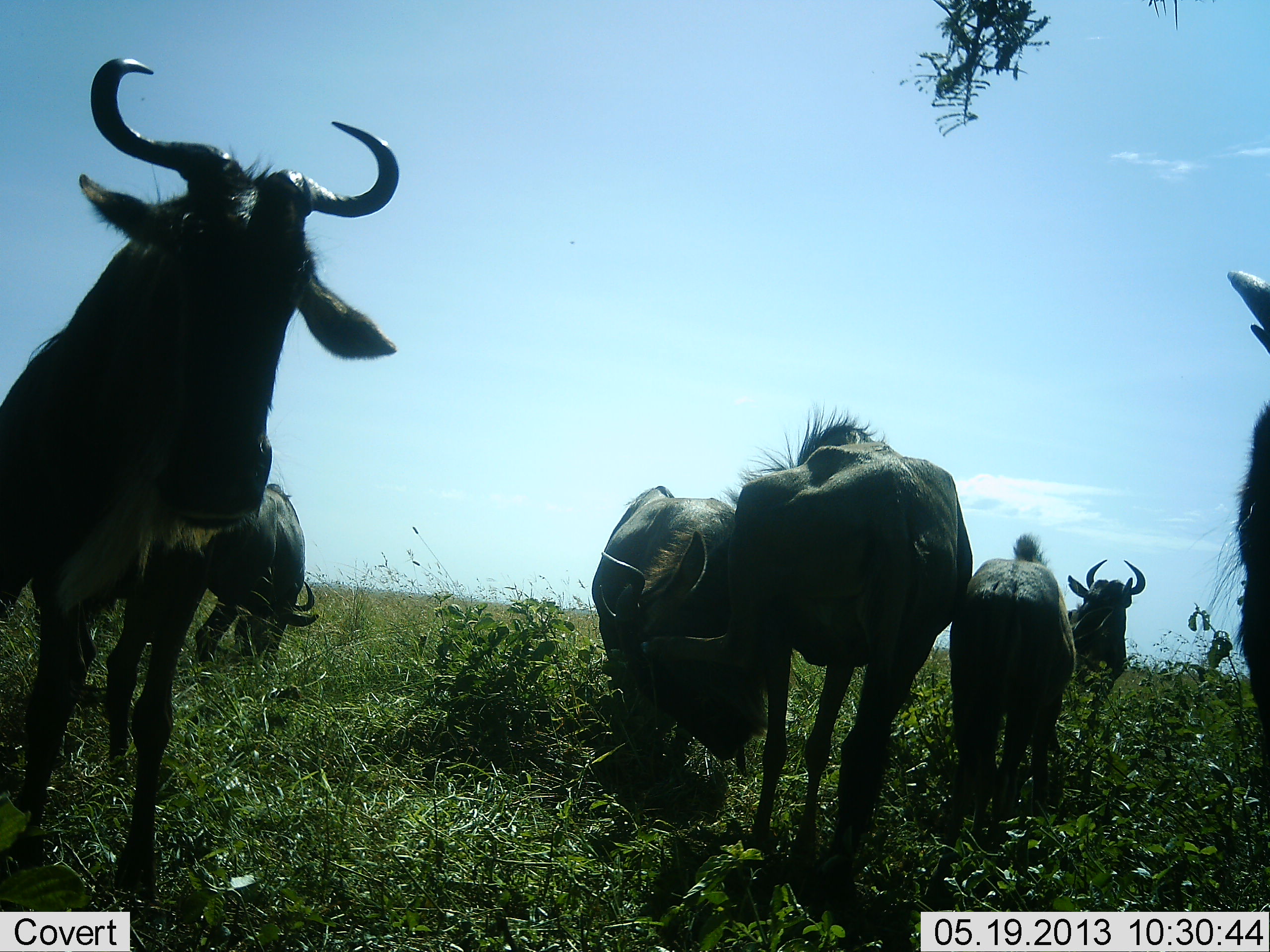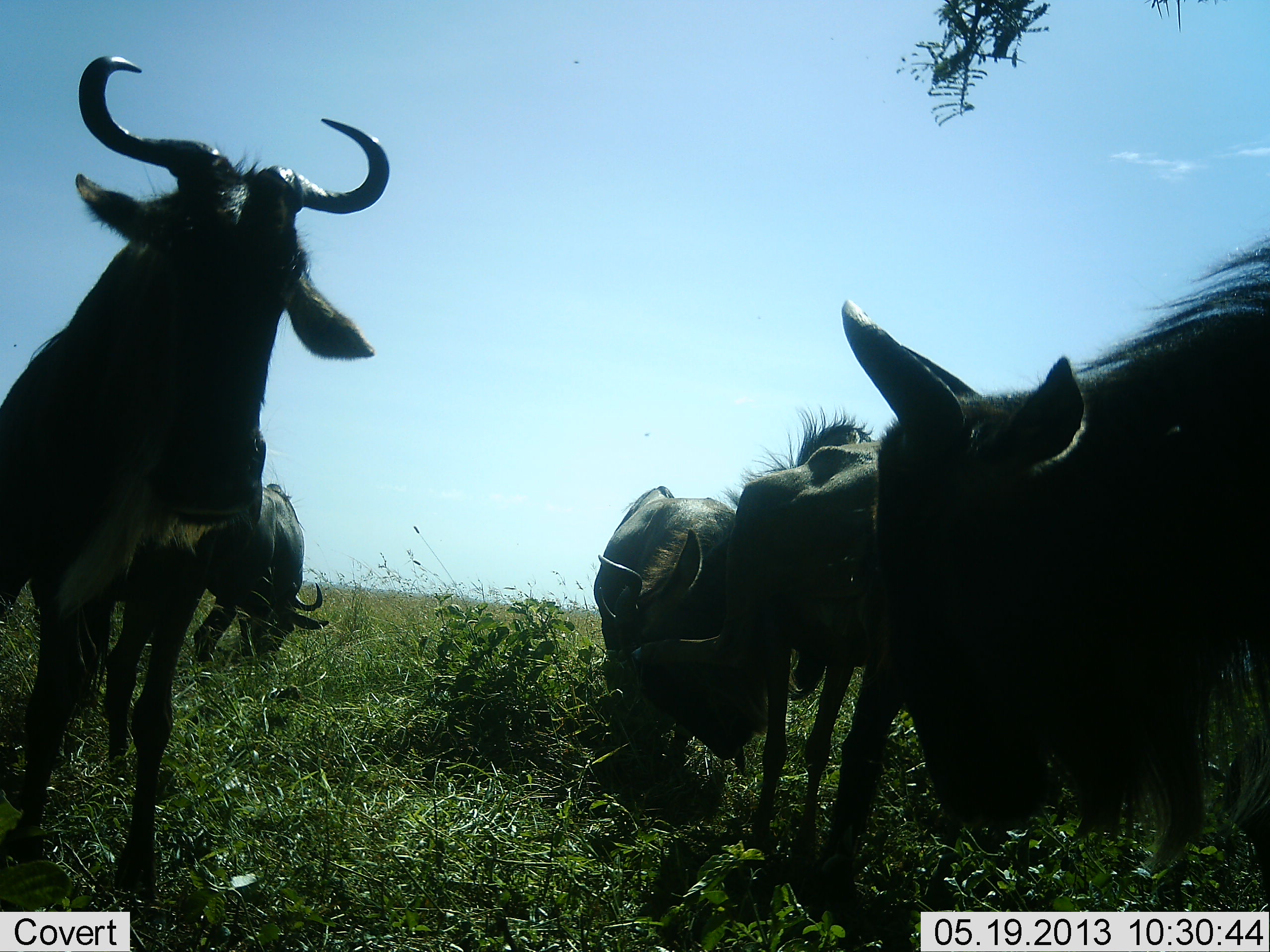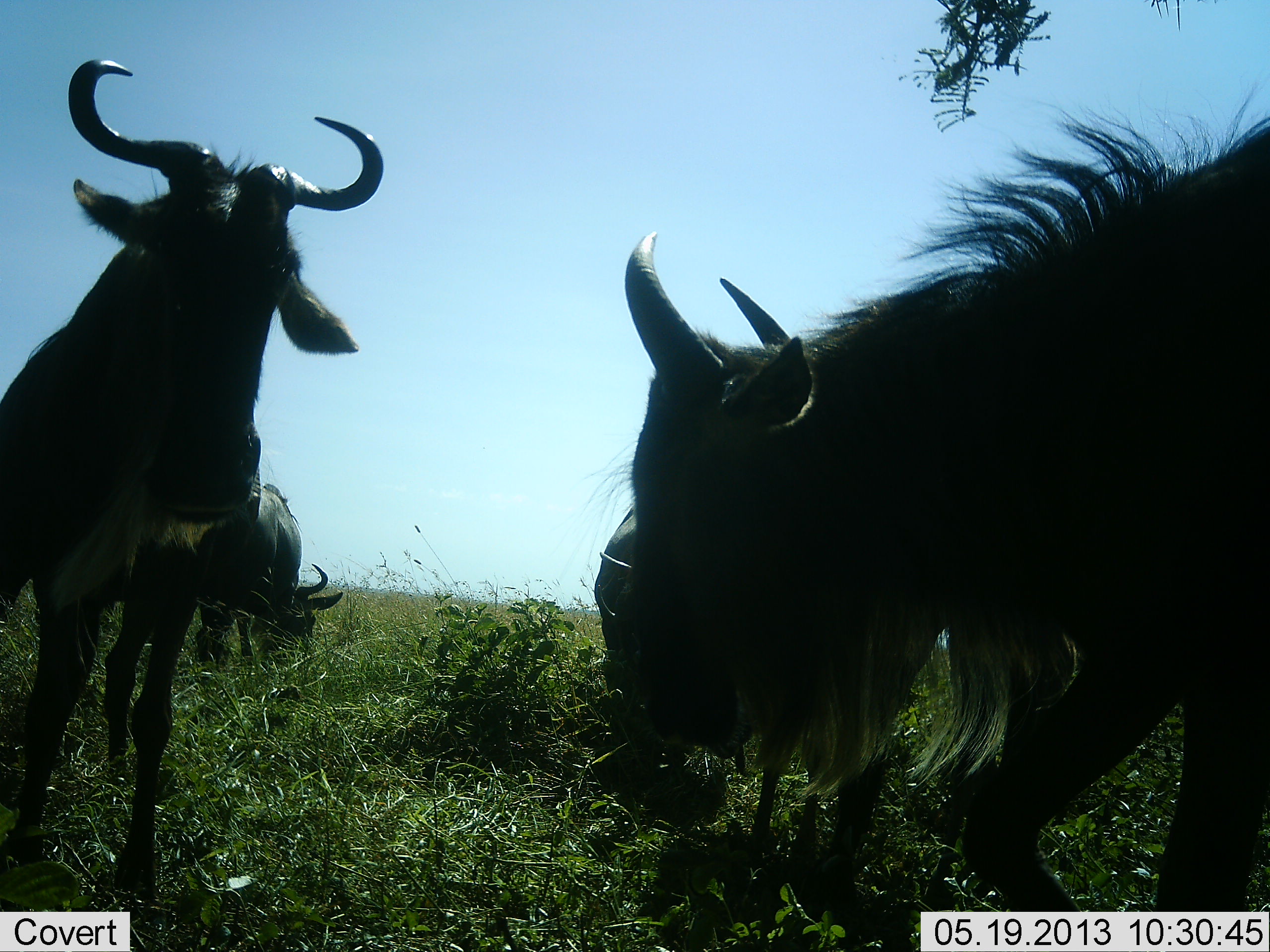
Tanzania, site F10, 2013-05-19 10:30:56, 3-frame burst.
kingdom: Animalia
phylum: Chordata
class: Mammalia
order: Artiodactyla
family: Bovidae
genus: Connochaetes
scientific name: Connochaetes taurinus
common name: blue wildebeest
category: wildebeest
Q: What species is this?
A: Wildebeest (blue wildebeest) (Connochaetes taurinus).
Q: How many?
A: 7.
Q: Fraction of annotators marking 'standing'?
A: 70%.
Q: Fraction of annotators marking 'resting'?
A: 10%.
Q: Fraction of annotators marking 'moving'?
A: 50%.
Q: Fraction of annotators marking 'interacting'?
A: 0%.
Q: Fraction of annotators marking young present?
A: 10%.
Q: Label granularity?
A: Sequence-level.